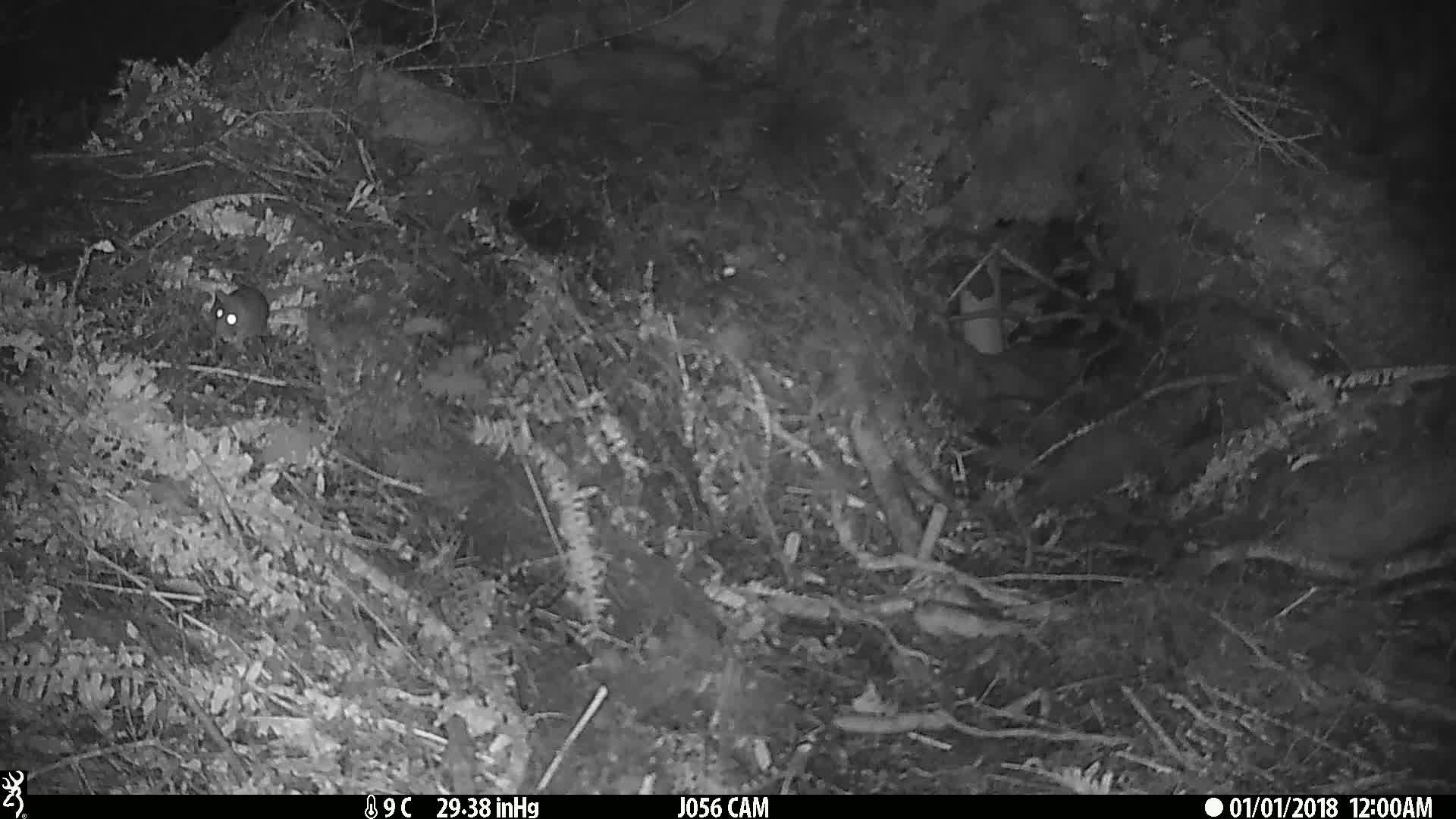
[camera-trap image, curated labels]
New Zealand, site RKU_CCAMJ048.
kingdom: Animalia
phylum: Chordata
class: Mammalia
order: Rodentia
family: Muridae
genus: Rattus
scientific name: Rattus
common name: rat